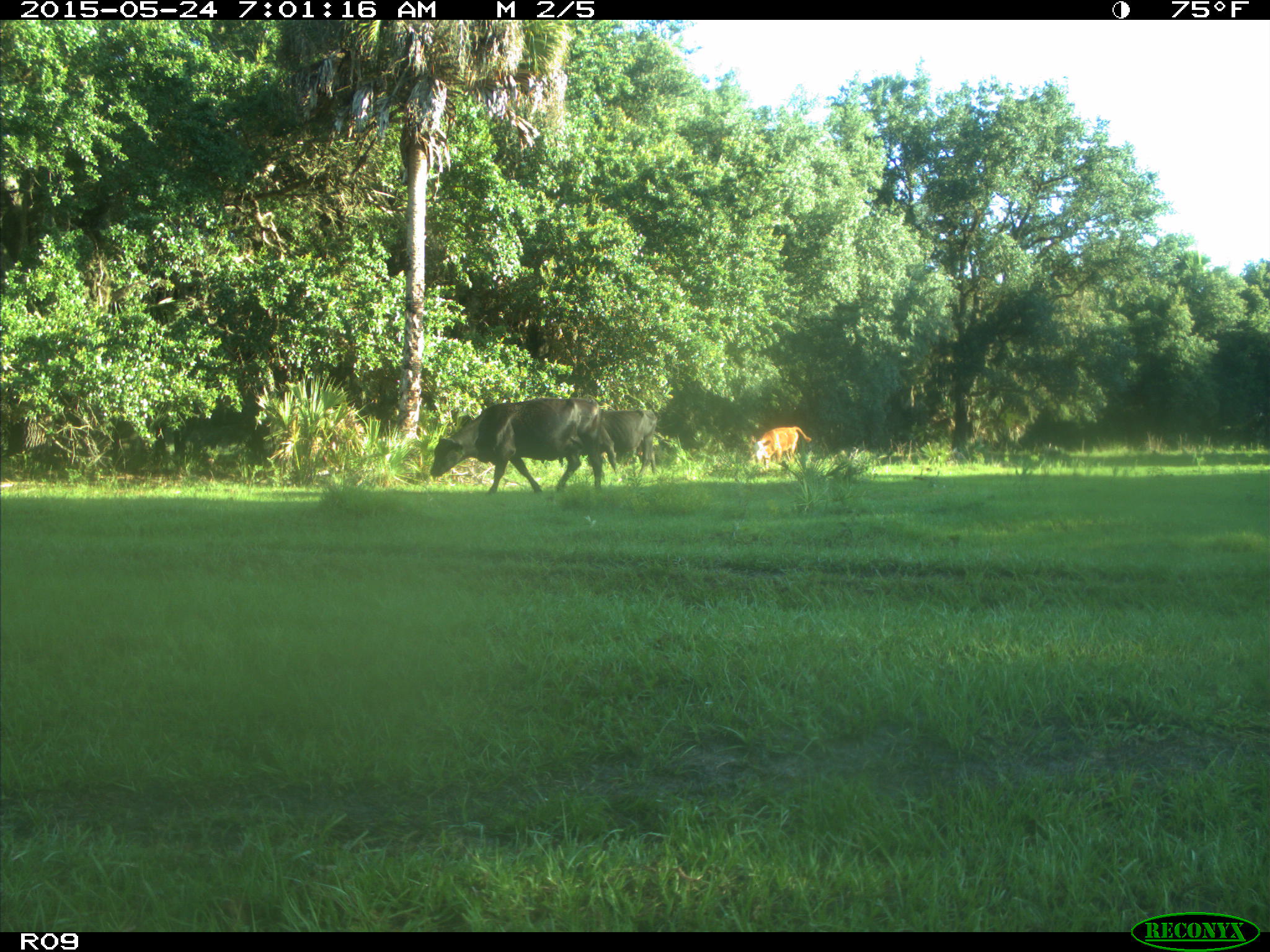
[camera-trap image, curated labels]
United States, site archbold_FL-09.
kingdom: Animalia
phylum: Chordata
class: Mammalia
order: Artiodactyla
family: Bovidae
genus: Bos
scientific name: Bos taurus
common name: domestic cow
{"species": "Bos taurus (domestic cow)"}